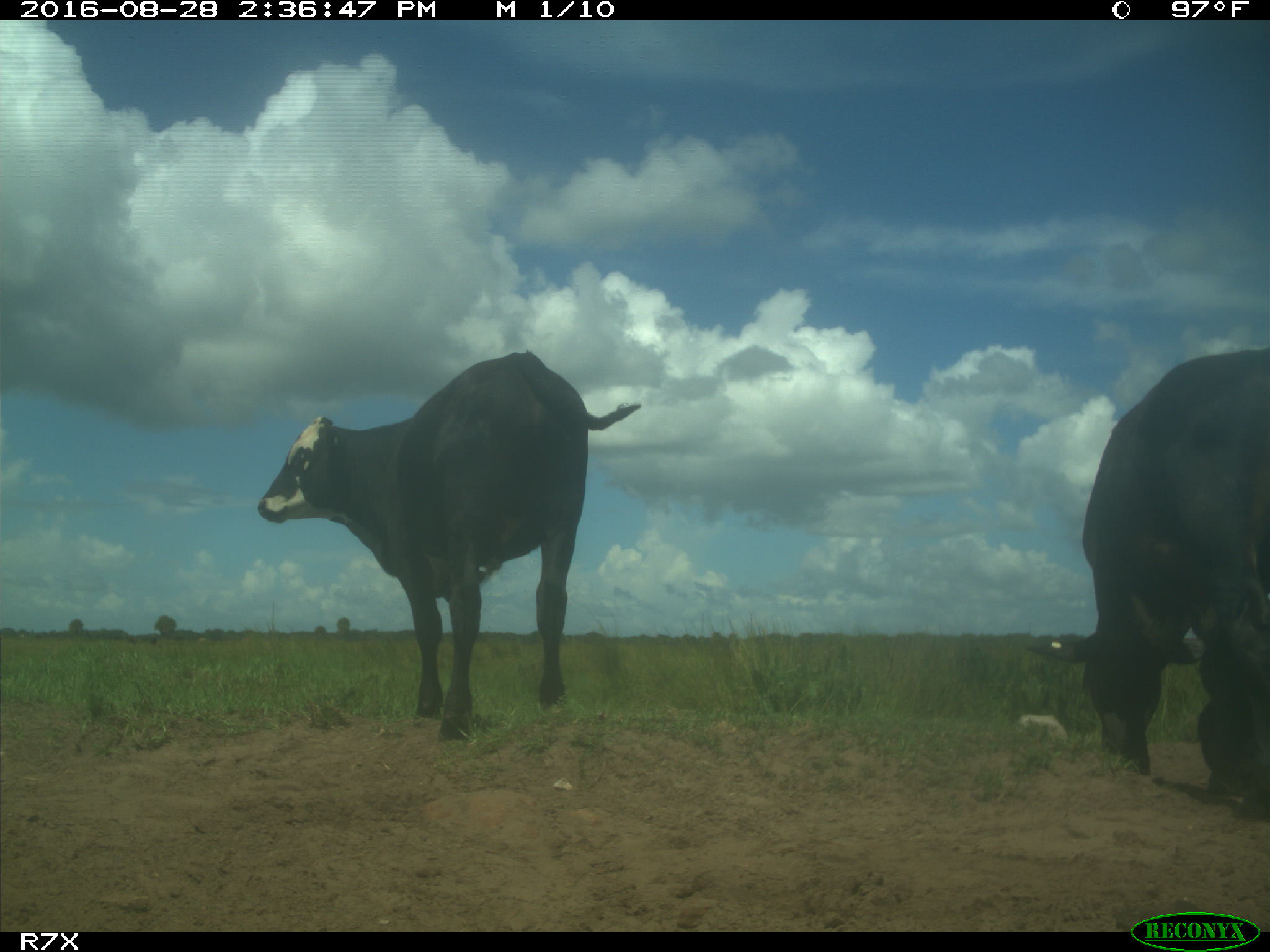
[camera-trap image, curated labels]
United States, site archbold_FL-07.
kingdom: Animalia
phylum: Chordata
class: Mammalia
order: Artiodactyla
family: Bovidae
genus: Bos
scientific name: Bos taurus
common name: domestic cow